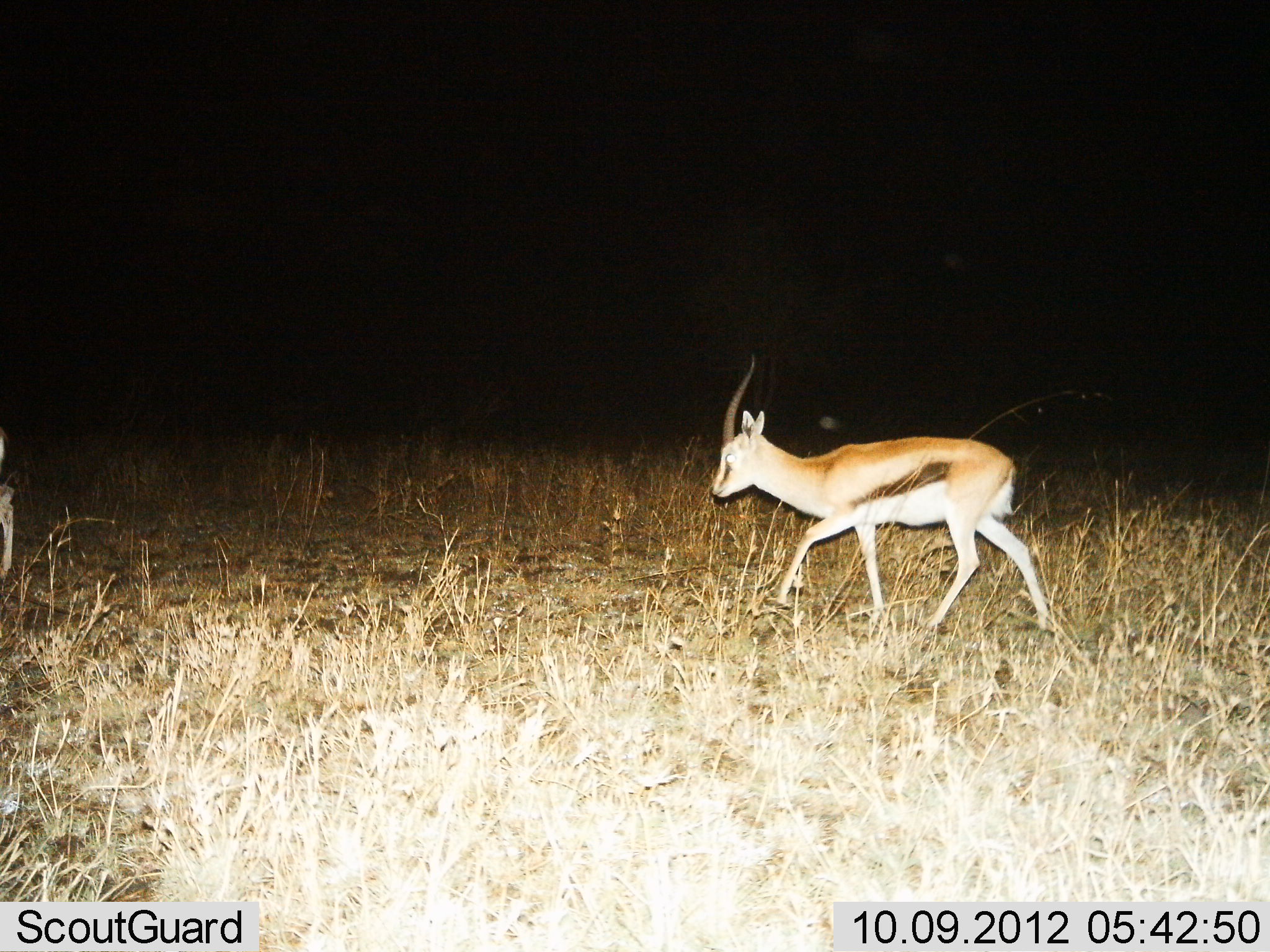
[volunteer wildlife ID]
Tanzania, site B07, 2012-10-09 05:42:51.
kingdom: Animalia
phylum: Chordata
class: Mammalia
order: Artiodactyla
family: Bovidae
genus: Eudorcas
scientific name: Eudorcas thomsonii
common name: thomson's gazelle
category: gazellethomsons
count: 1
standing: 10%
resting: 0%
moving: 90%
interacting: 0%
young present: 0%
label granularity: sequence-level